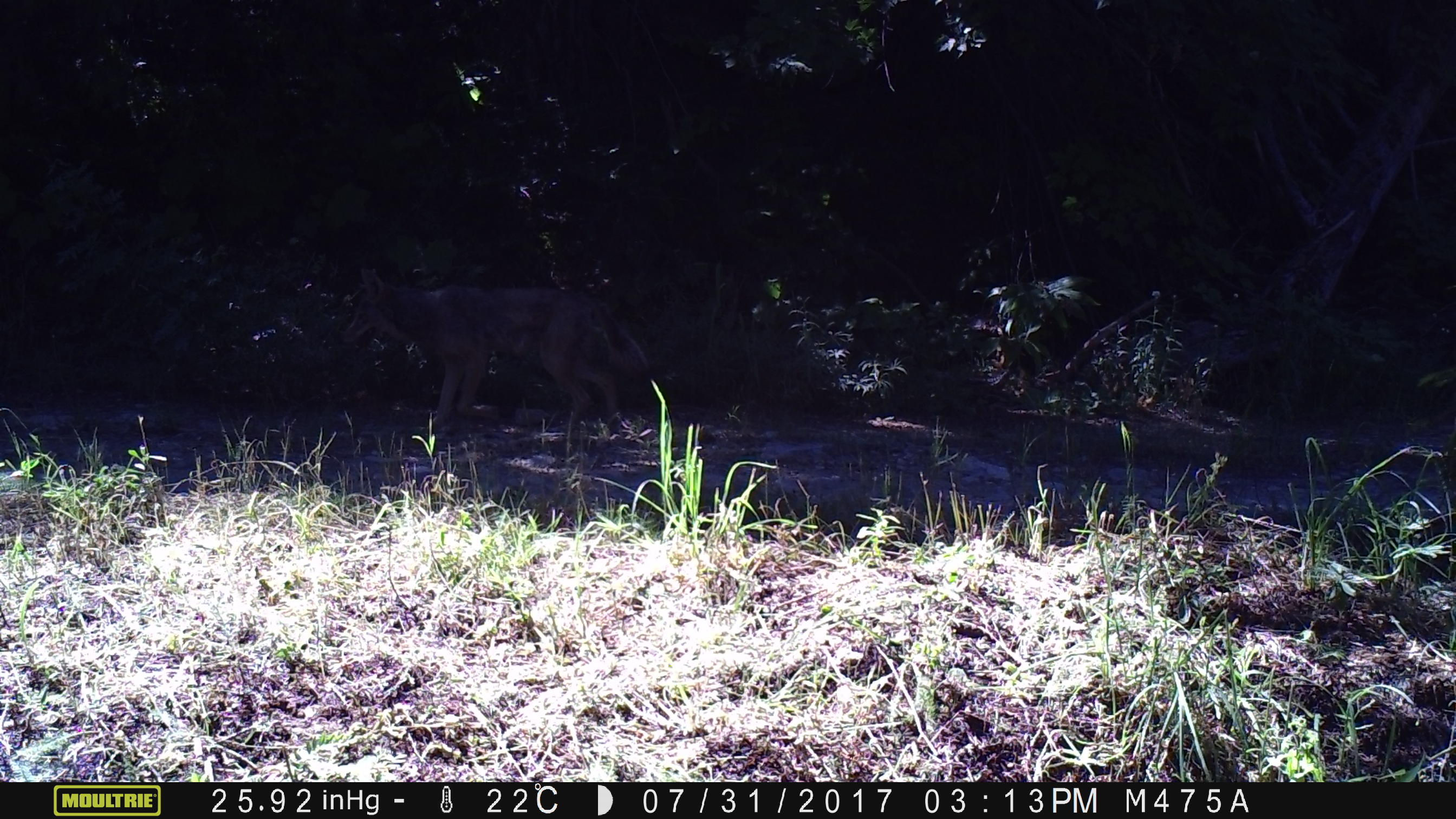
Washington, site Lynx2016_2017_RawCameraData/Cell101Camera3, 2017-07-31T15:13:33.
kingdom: Animalia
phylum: Chordata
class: Mammalia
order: Carnivora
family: Canidae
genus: Canis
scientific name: Canis latrans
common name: coyote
Canis latrans (coyote). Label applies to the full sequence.